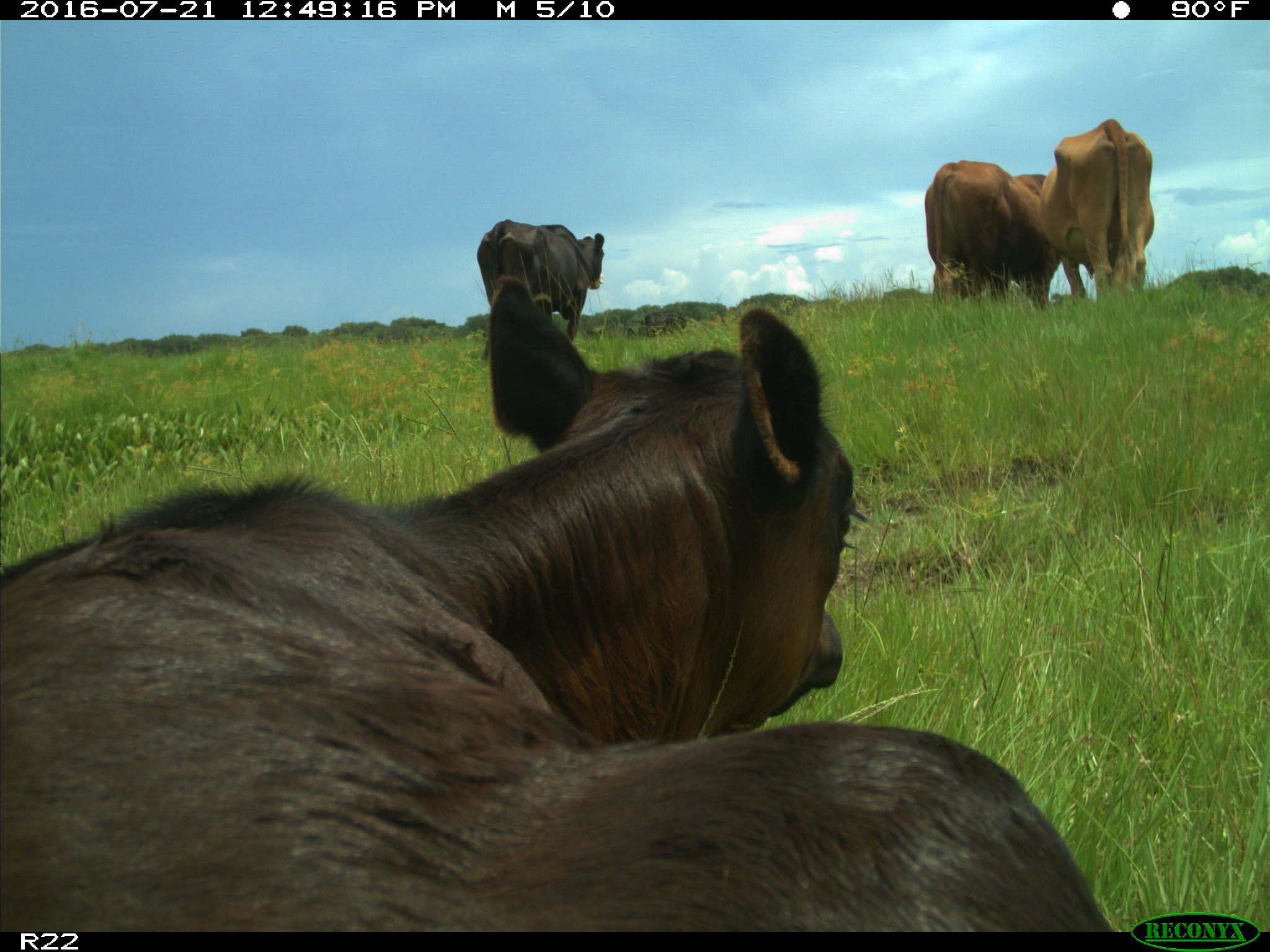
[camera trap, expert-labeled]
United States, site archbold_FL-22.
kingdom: Animalia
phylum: Chordata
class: Mammalia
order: Artiodactyla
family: Bovidae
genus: Bos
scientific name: Bos taurus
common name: domestic cow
Bos taurus (domestic cow).